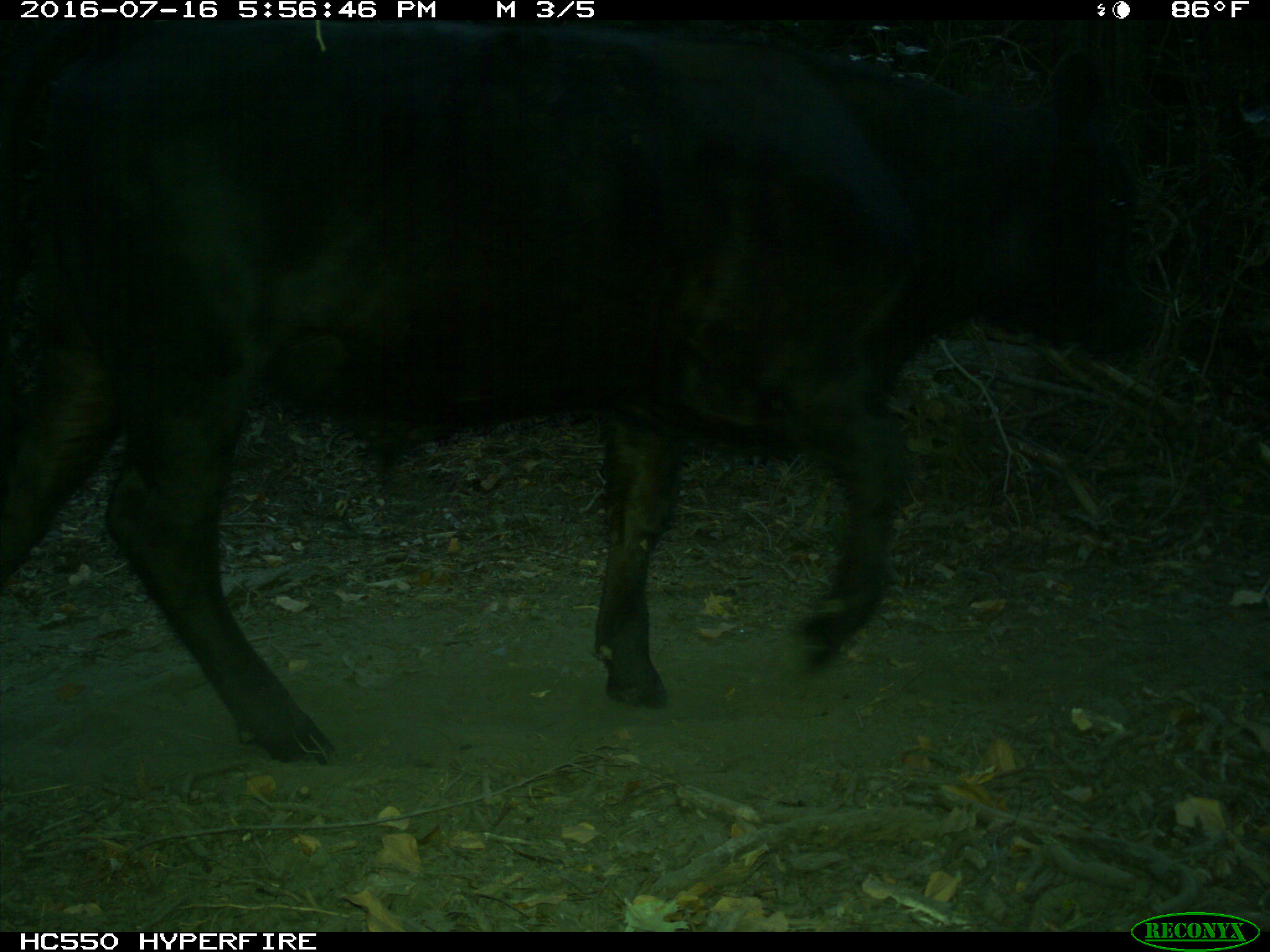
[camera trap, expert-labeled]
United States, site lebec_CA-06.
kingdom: Animalia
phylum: Chordata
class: Mammalia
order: Artiodactyla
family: Bovidae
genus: Bos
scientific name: Bos taurus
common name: domestic cow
Bos taurus (domestic cow).